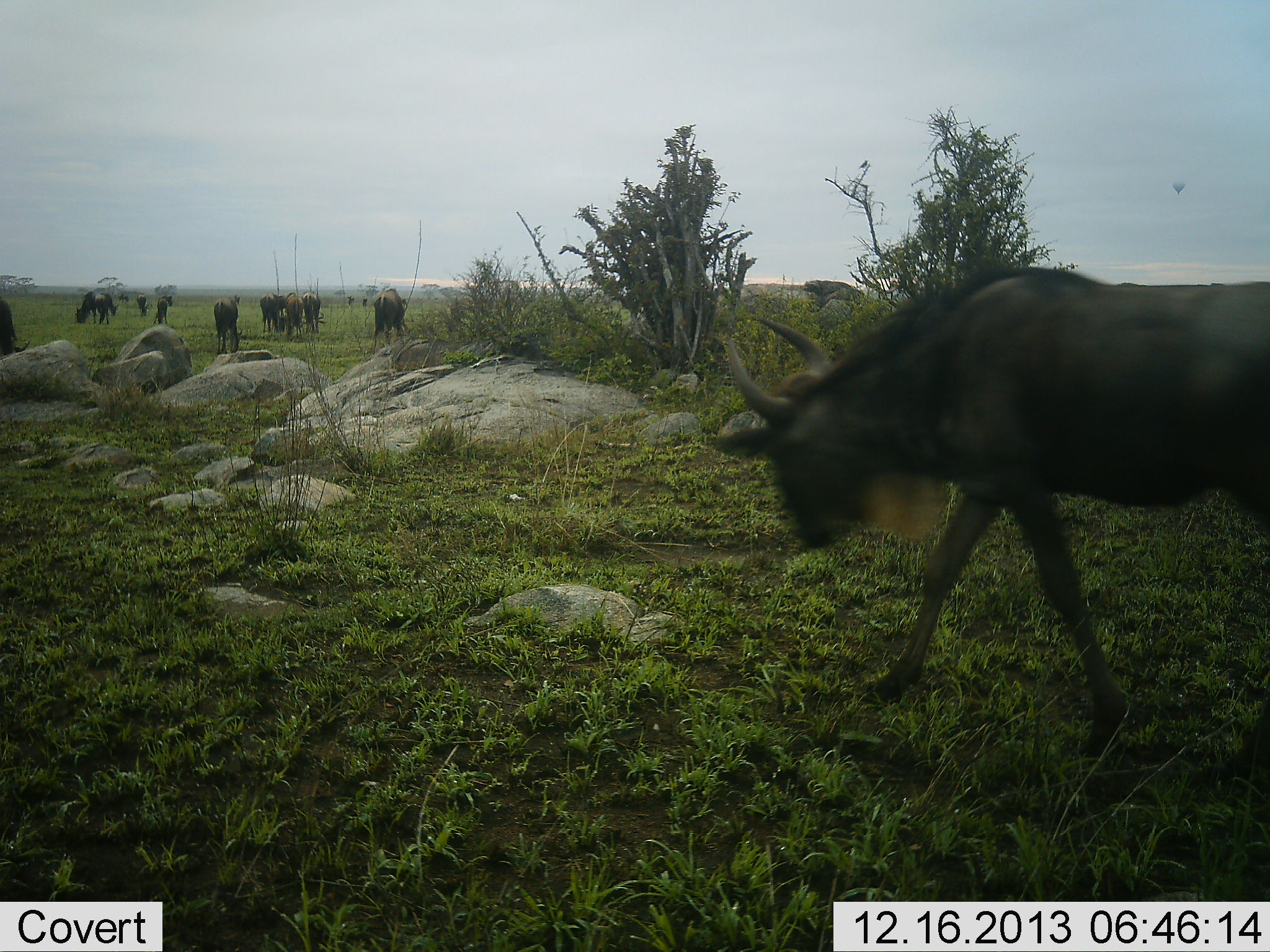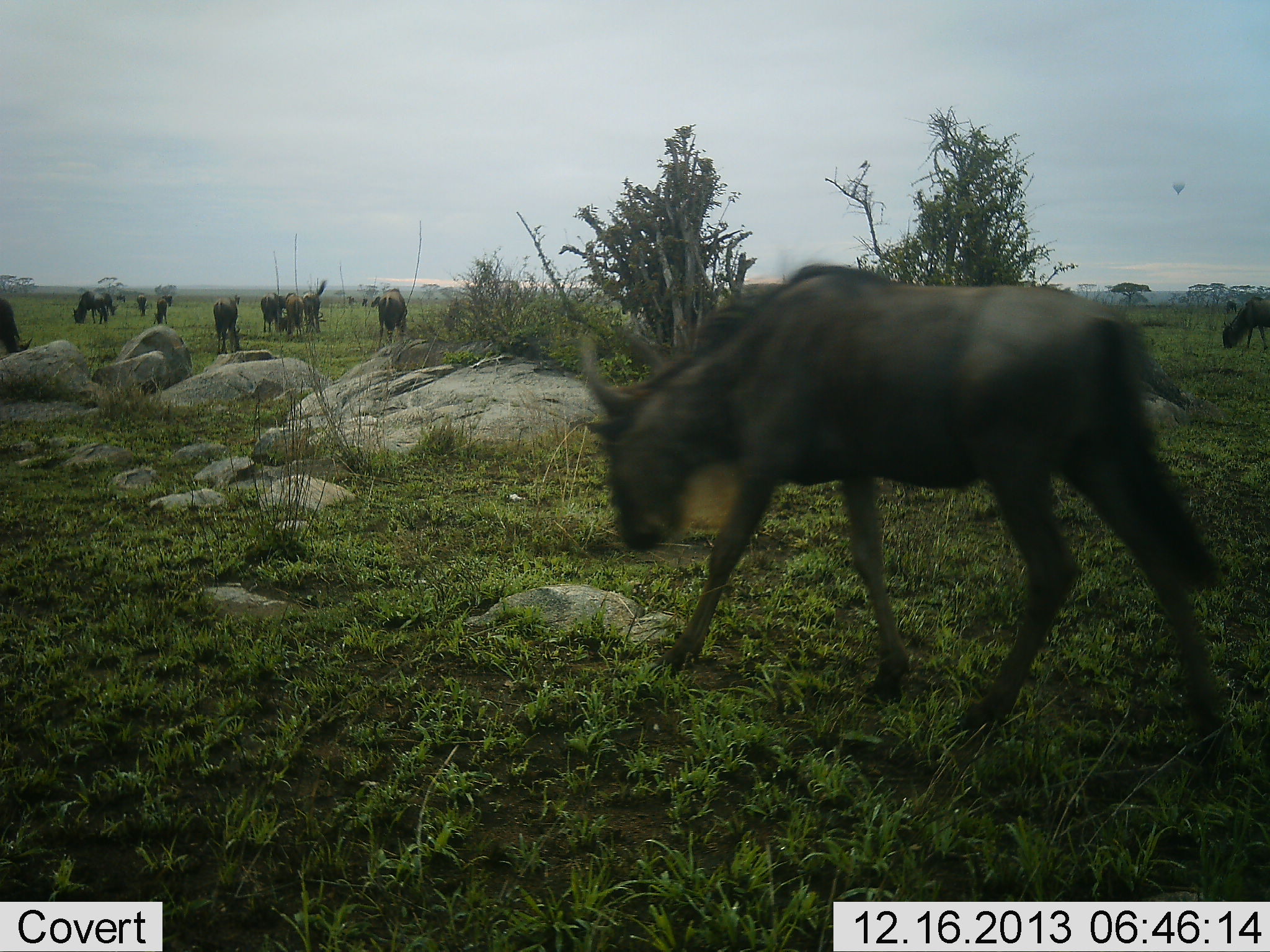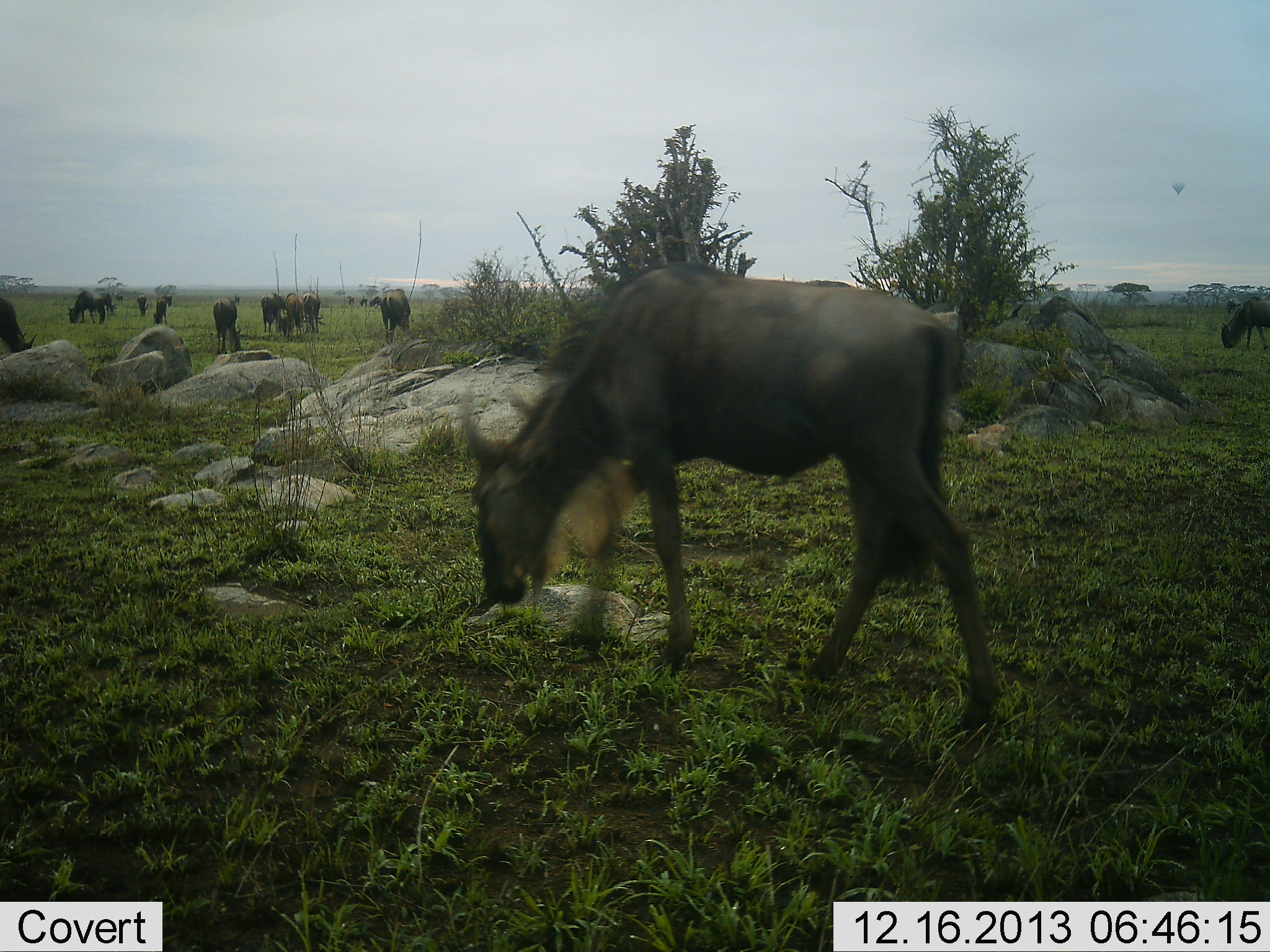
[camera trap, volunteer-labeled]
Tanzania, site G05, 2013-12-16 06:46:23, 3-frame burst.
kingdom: Animalia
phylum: Chordata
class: Mammalia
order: Artiodactyla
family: Bovidae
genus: Connochaetes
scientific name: Connochaetes taurinus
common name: blue wildebeest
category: wildebeest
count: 11-50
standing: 46%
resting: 9%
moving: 85%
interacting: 7%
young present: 7%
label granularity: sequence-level